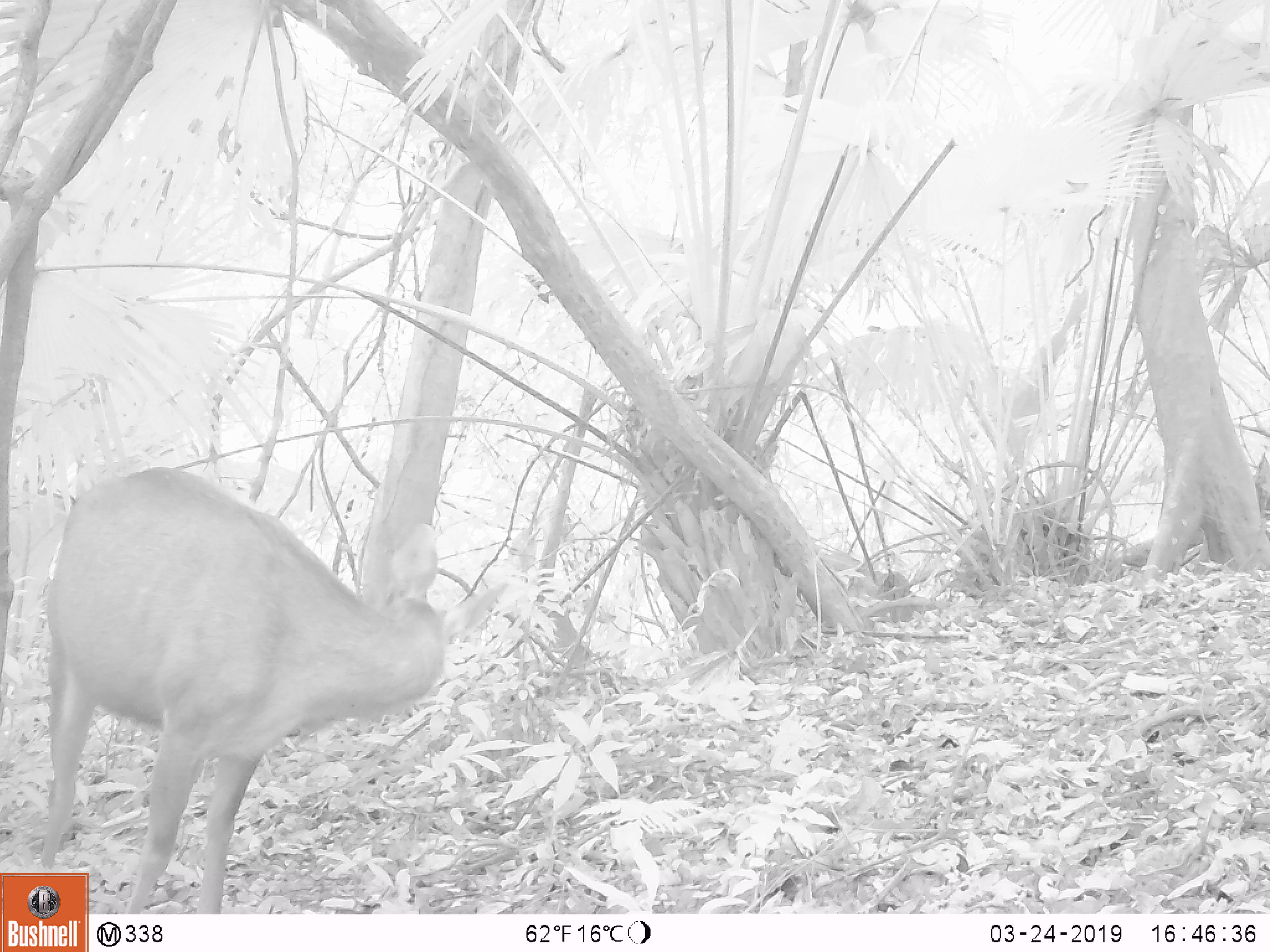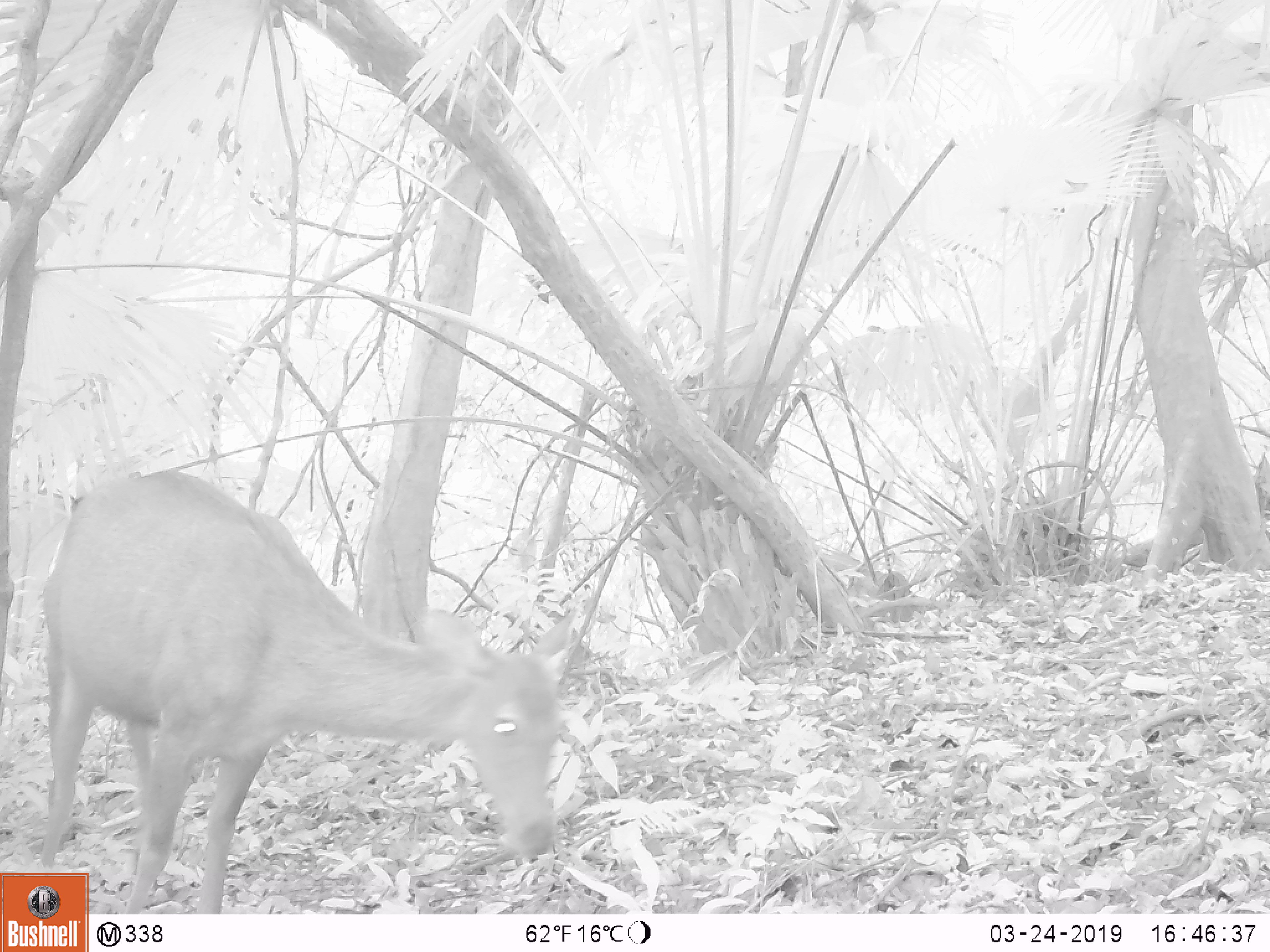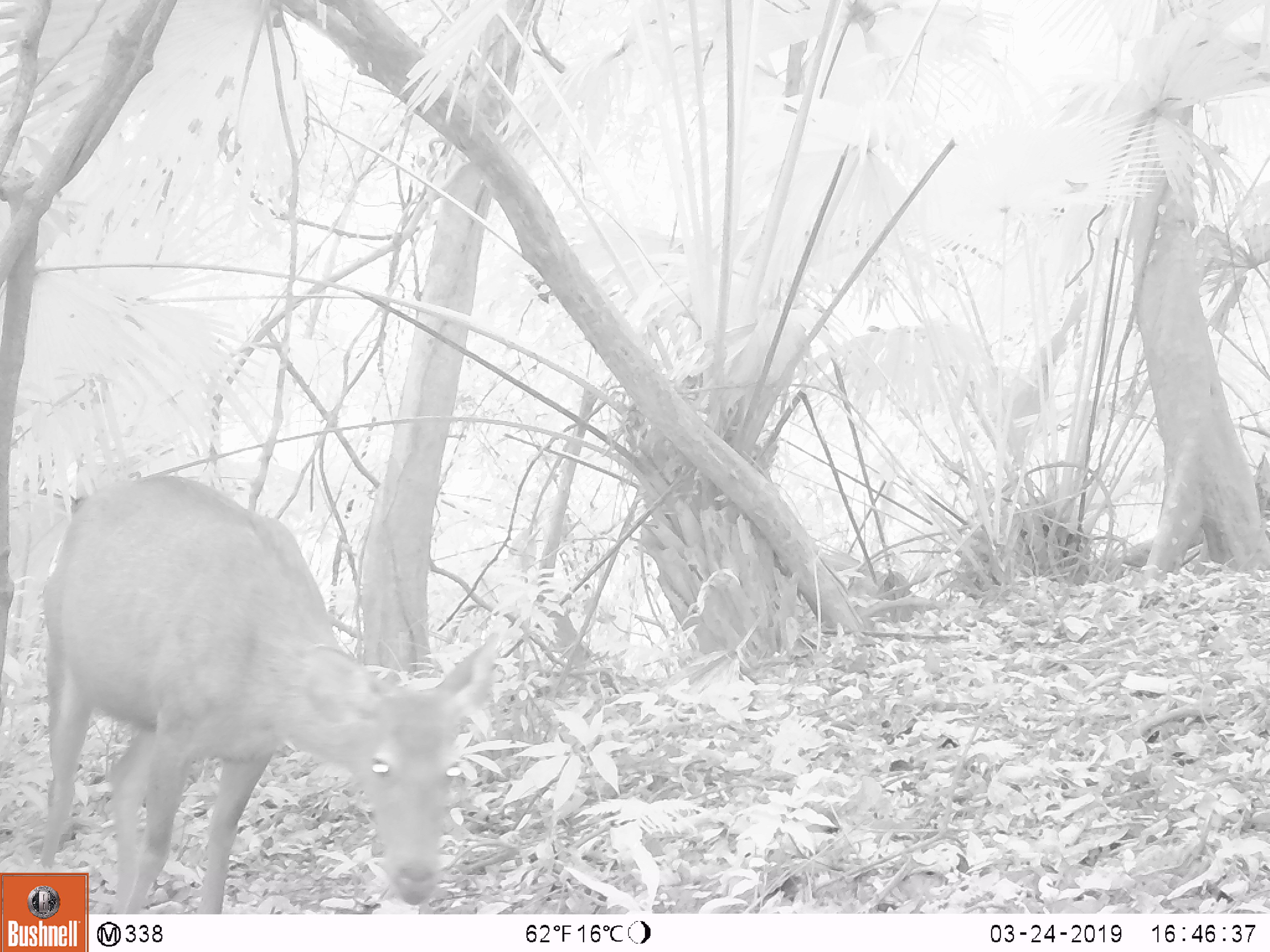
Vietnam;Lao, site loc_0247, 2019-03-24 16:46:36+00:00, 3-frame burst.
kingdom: Animalia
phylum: Chordata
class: Mammalia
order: Artiodactyla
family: Cervidae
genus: Rusa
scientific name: Rusa unicolor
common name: sambar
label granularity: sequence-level